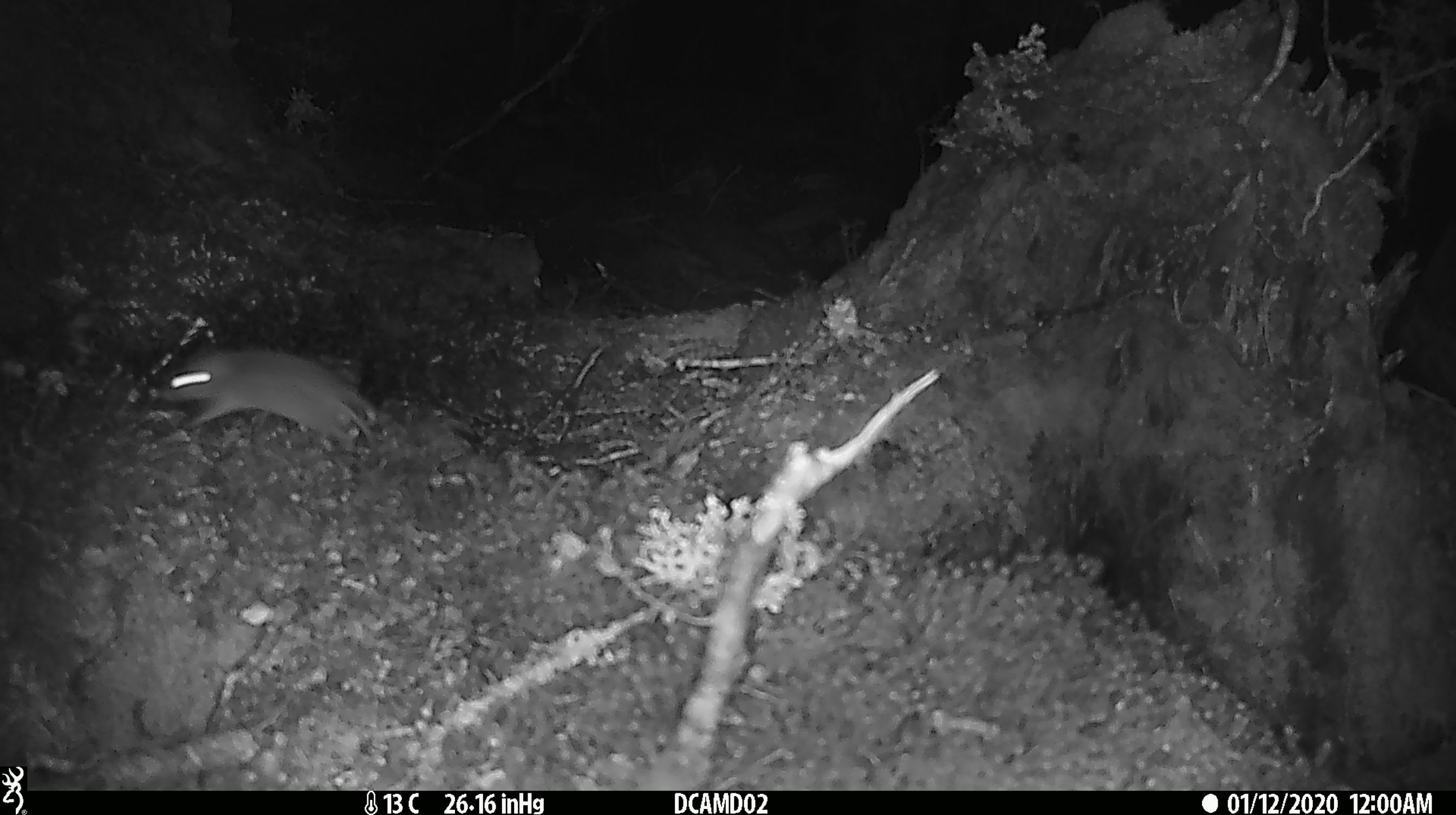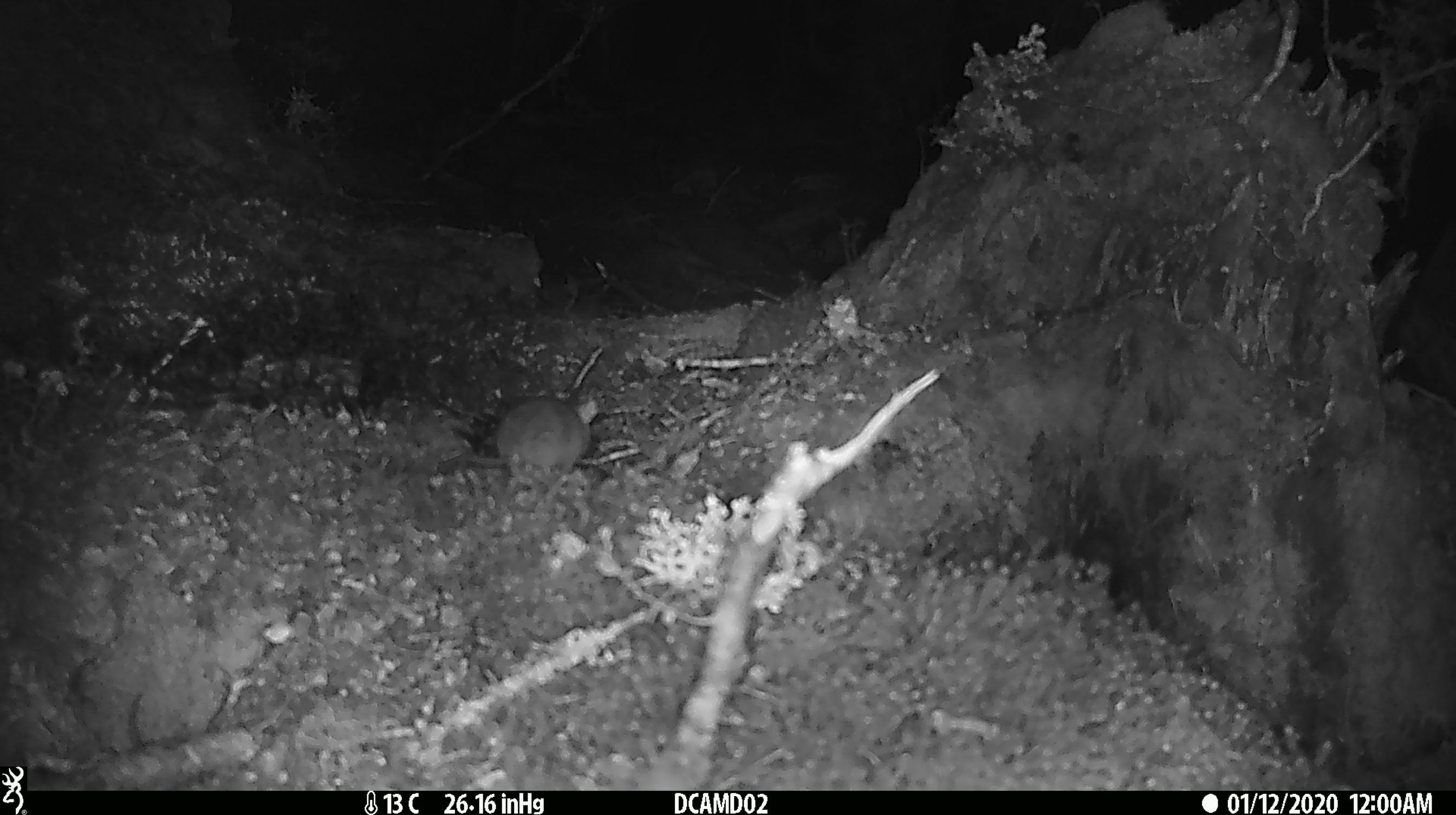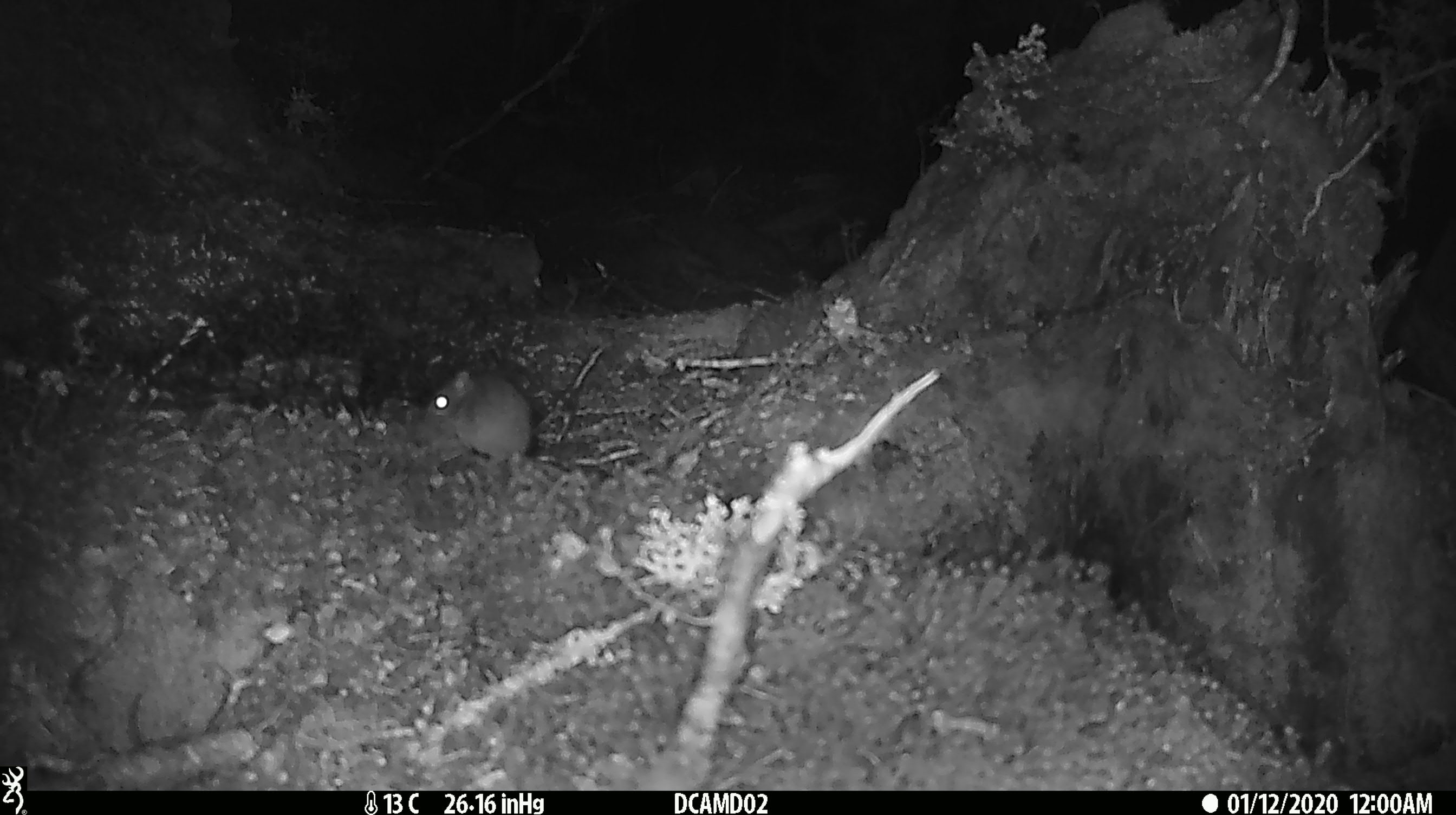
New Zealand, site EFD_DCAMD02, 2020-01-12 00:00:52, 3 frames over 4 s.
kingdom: Animalia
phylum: Chordata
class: Mammalia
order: Rodentia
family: Muridae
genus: Mus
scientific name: Mus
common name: mouse